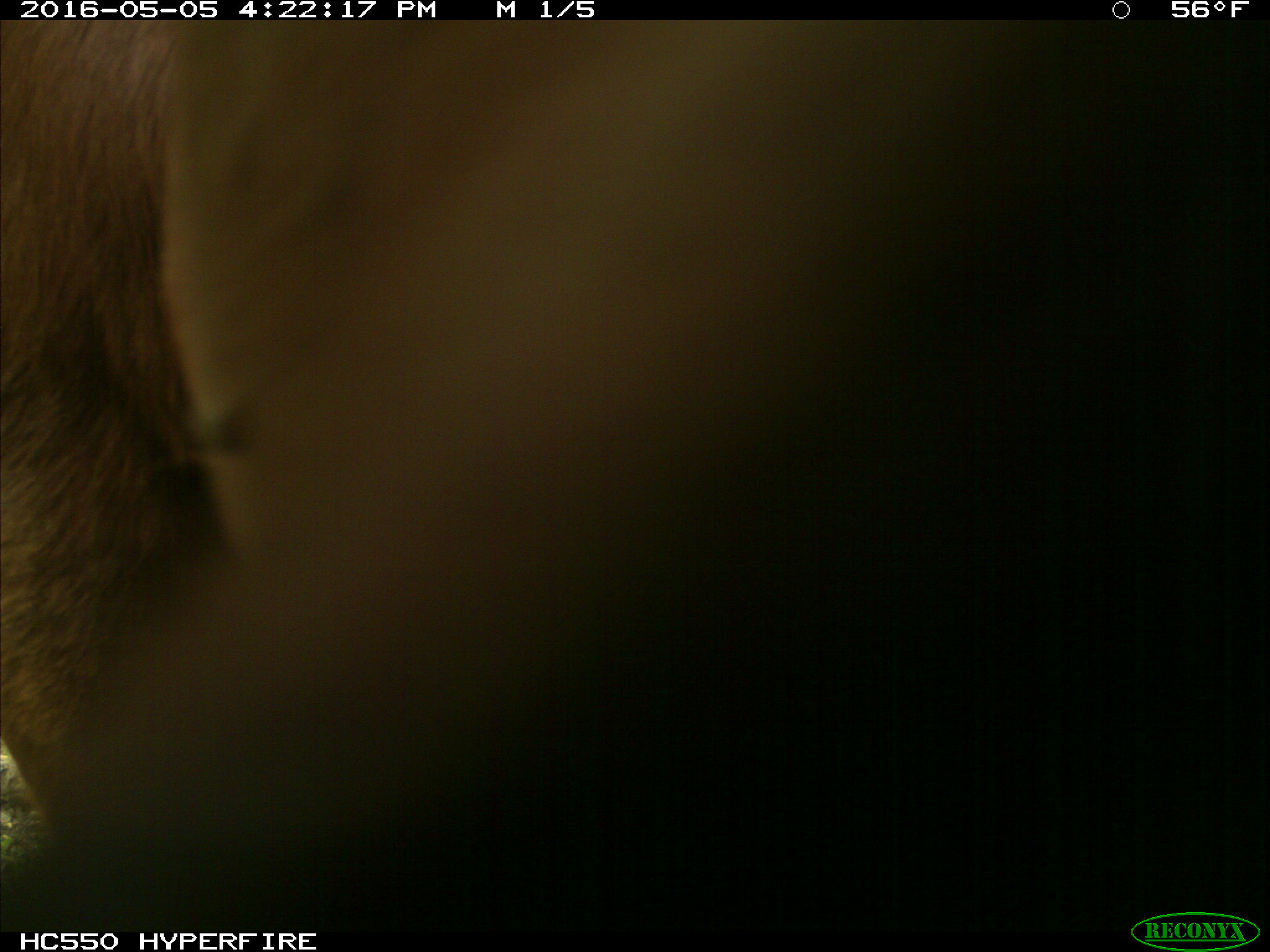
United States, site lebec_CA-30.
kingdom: Animalia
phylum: Chordata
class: Mammalia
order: Artiodactyla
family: Bovidae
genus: Bos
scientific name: Bos taurus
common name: domestic cow